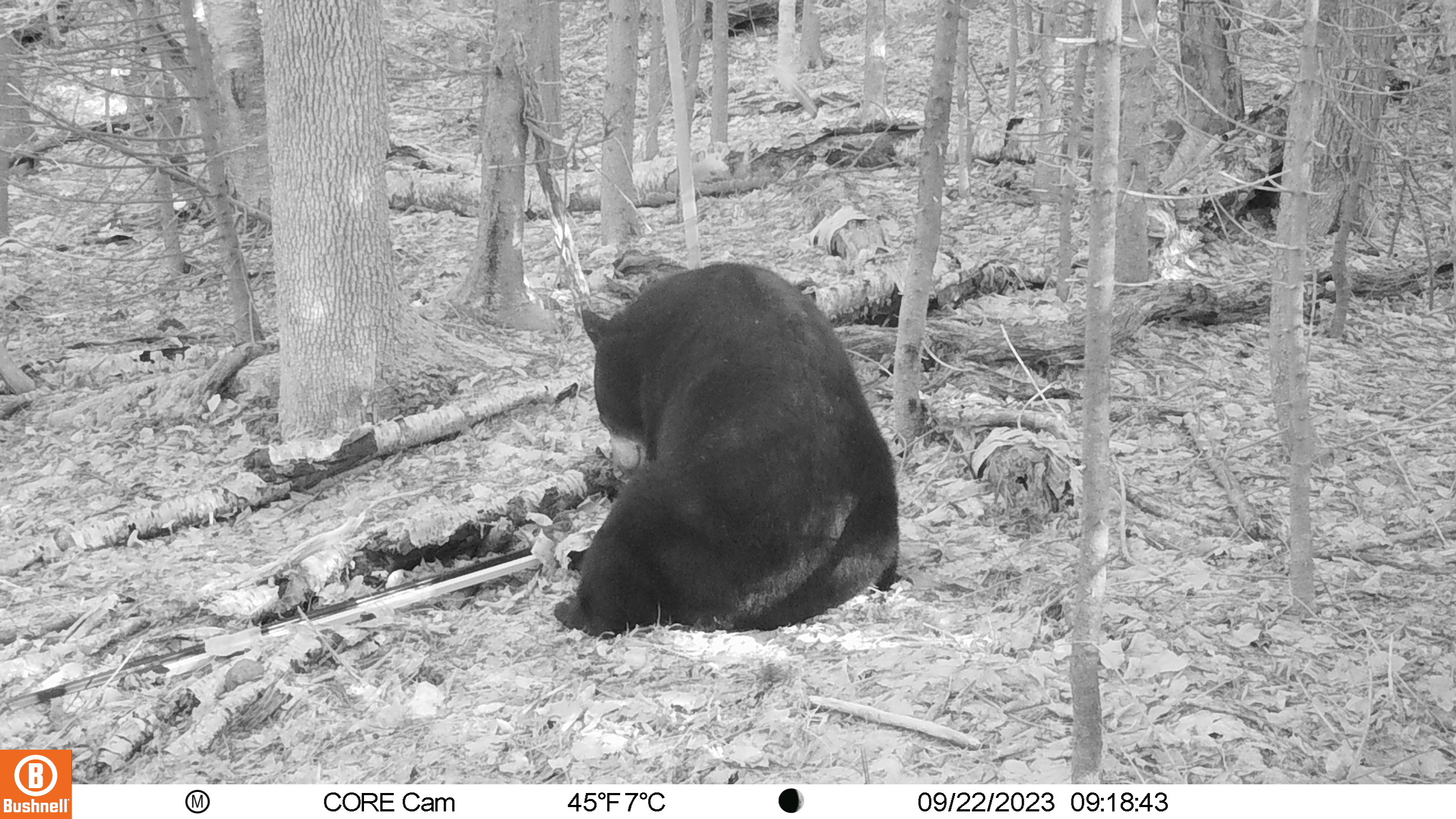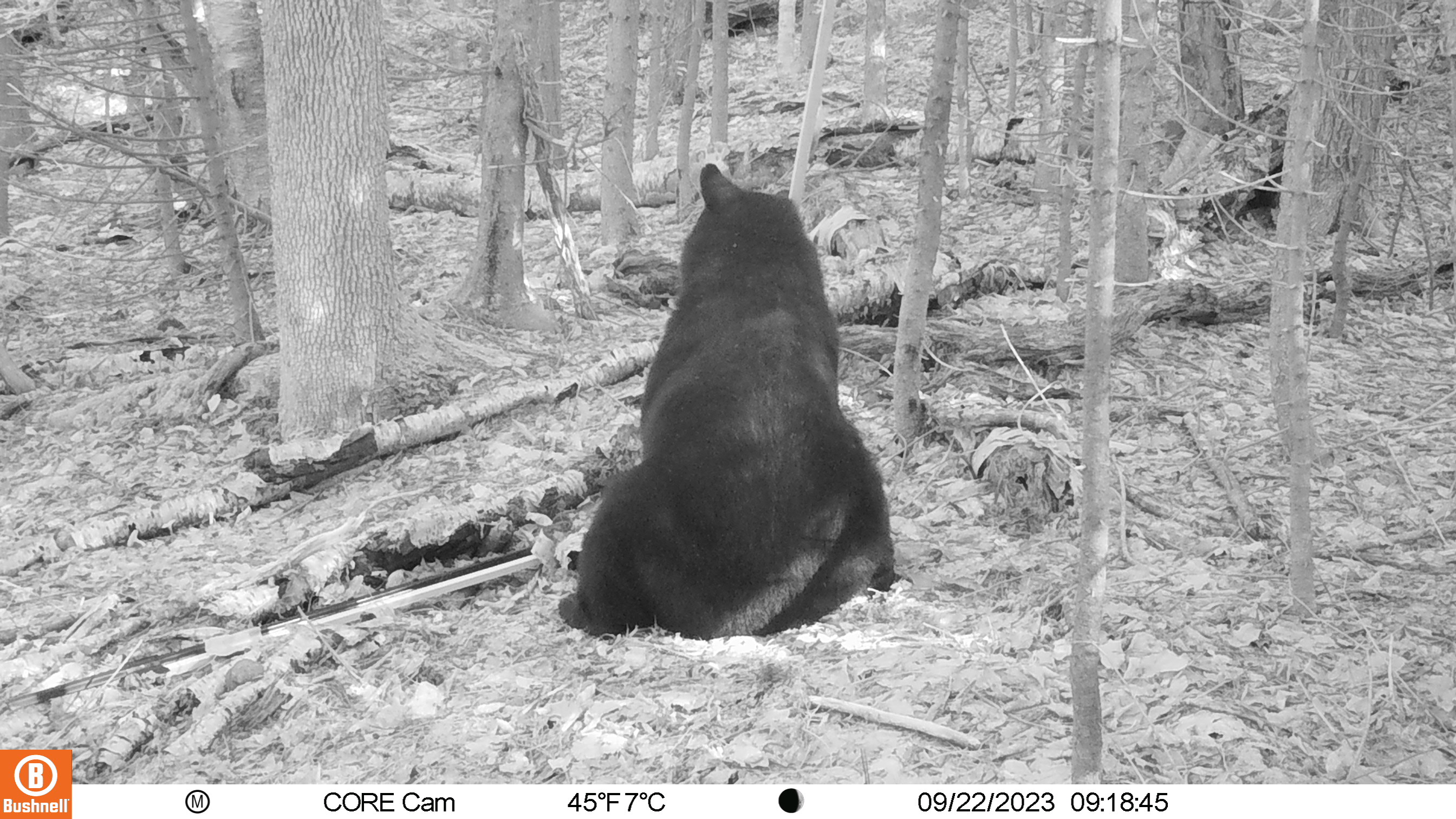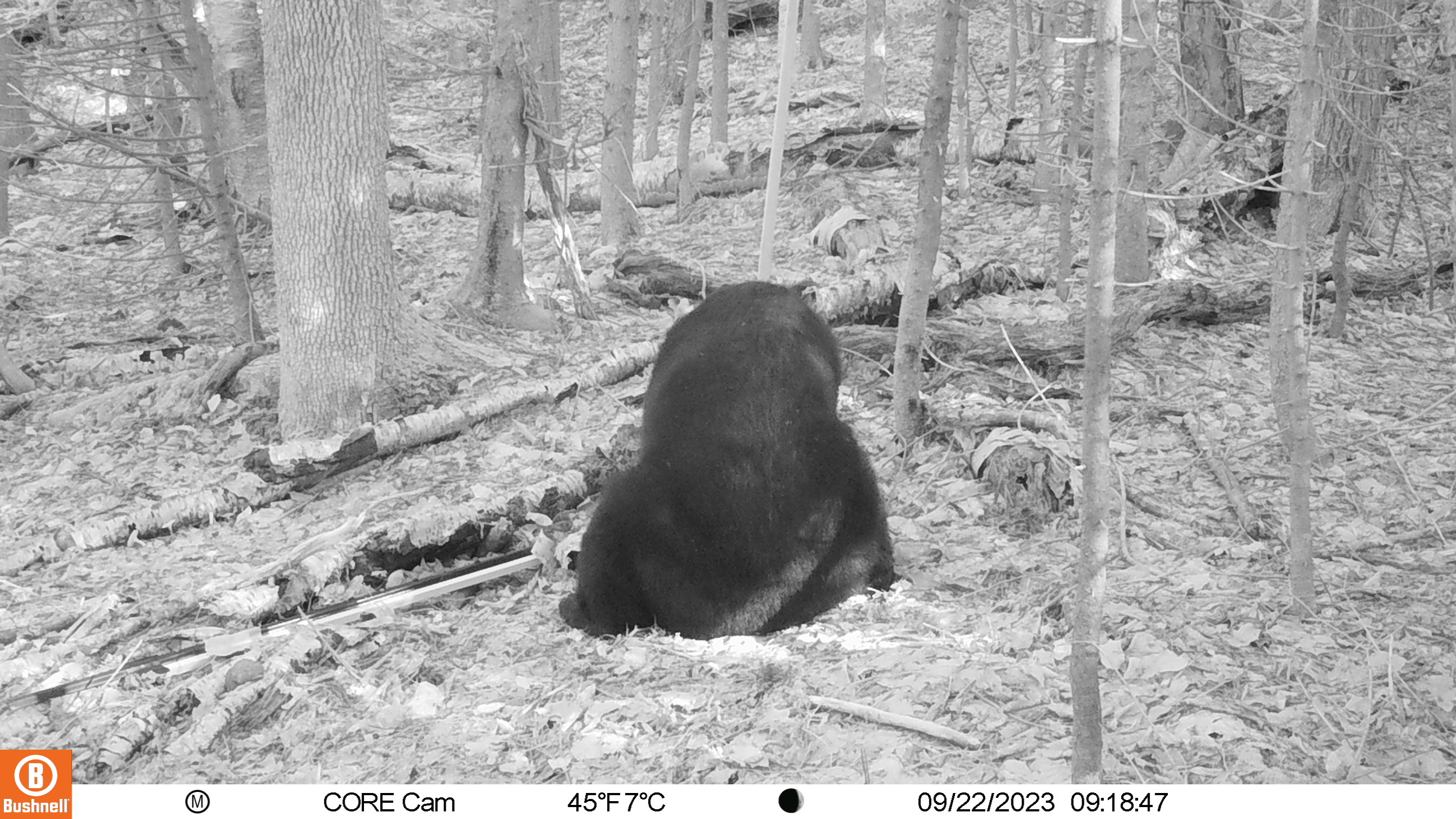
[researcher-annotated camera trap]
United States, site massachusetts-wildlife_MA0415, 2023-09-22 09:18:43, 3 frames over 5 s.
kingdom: Animalia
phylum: Chordata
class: Mammalia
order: Carnivora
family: Ursidae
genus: Ursus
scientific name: Ursus americanus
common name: black bear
Black bear (Ursus americanus).